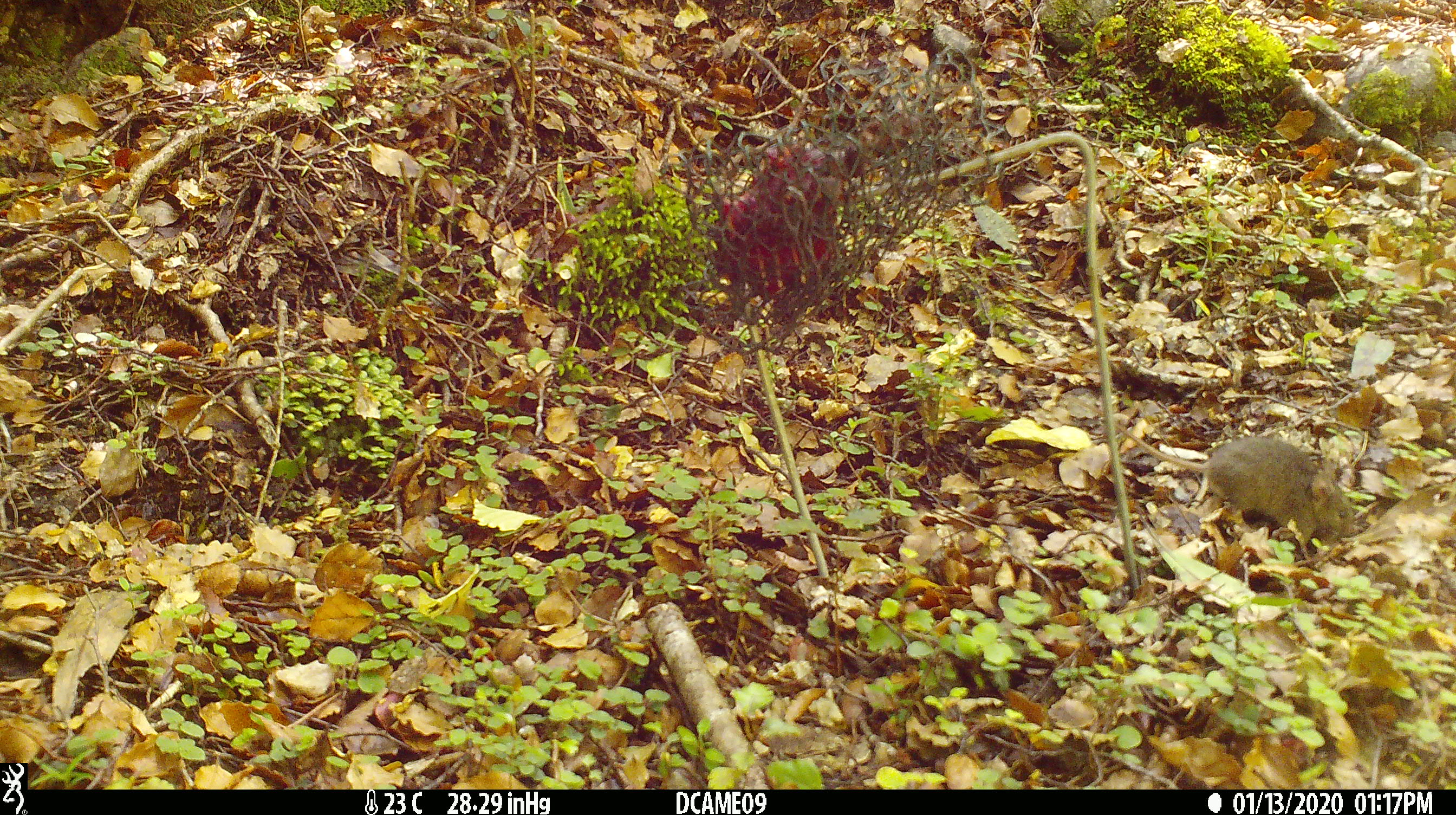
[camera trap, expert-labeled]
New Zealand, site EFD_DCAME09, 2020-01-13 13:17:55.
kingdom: Animalia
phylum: Chordata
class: Mammalia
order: Rodentia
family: Muridae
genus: Mus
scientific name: Mus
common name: mouse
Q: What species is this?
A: Mouse (Mus).